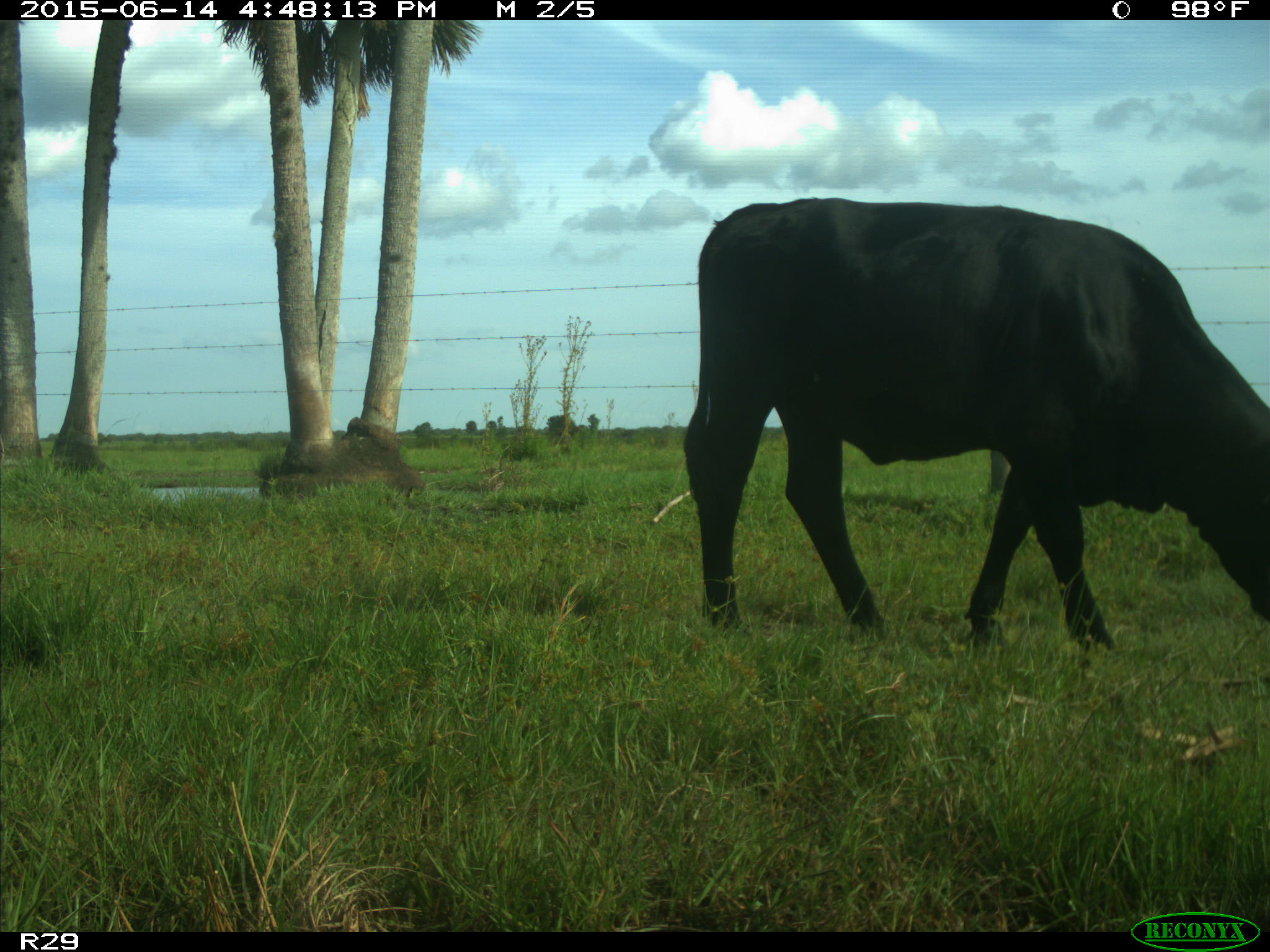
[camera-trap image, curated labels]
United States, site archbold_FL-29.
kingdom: Animalia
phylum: Chordata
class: Mammalia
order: Artiodactyla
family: Bovidae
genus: Bos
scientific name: Bos taurus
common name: domestic cow